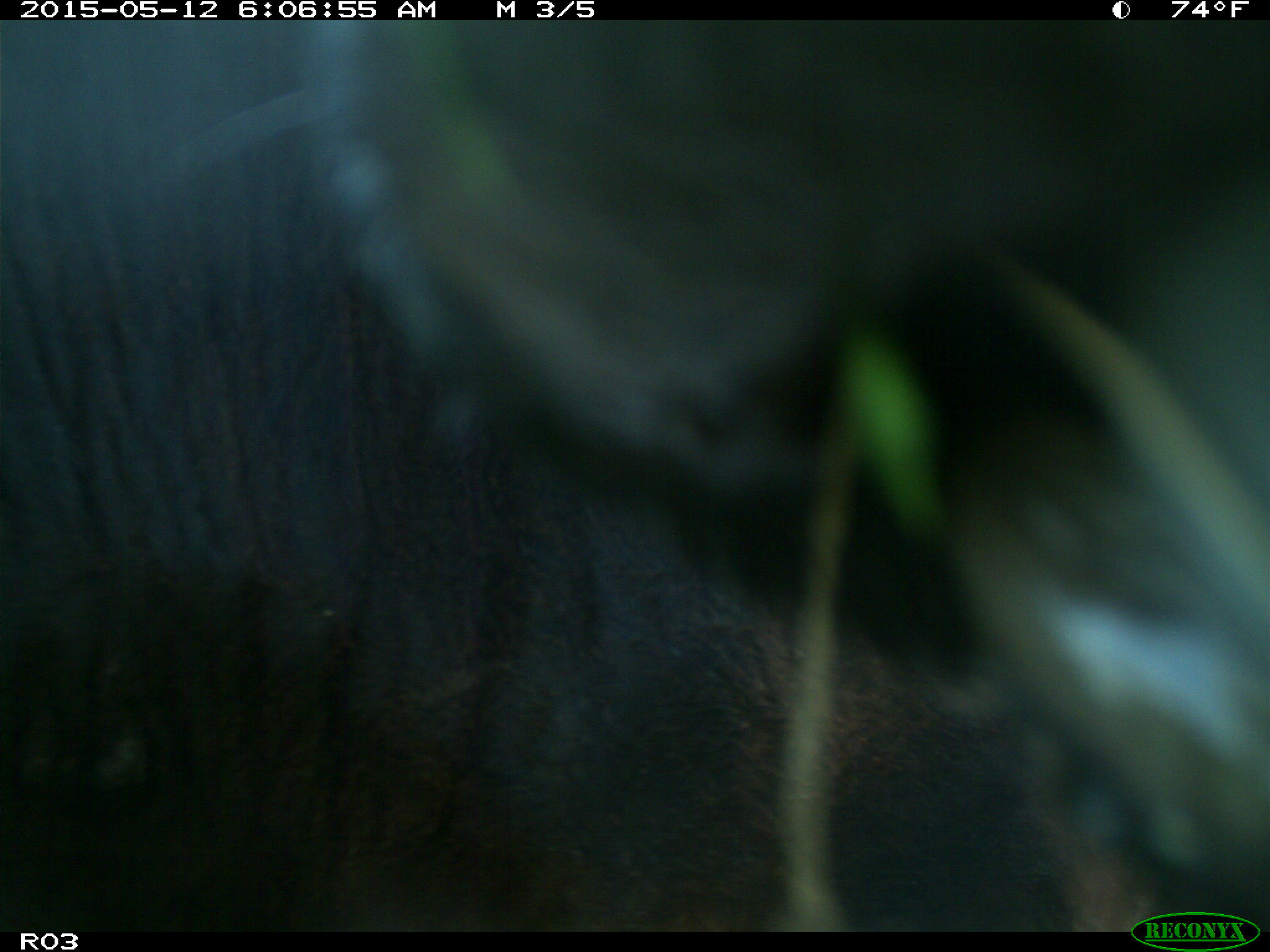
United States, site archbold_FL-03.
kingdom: Animalia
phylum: Chordata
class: Mammalia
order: Artiodactyla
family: Bovidae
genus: Bos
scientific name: Bos taurus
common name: domestic cow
Bos taurus (domestic cow).